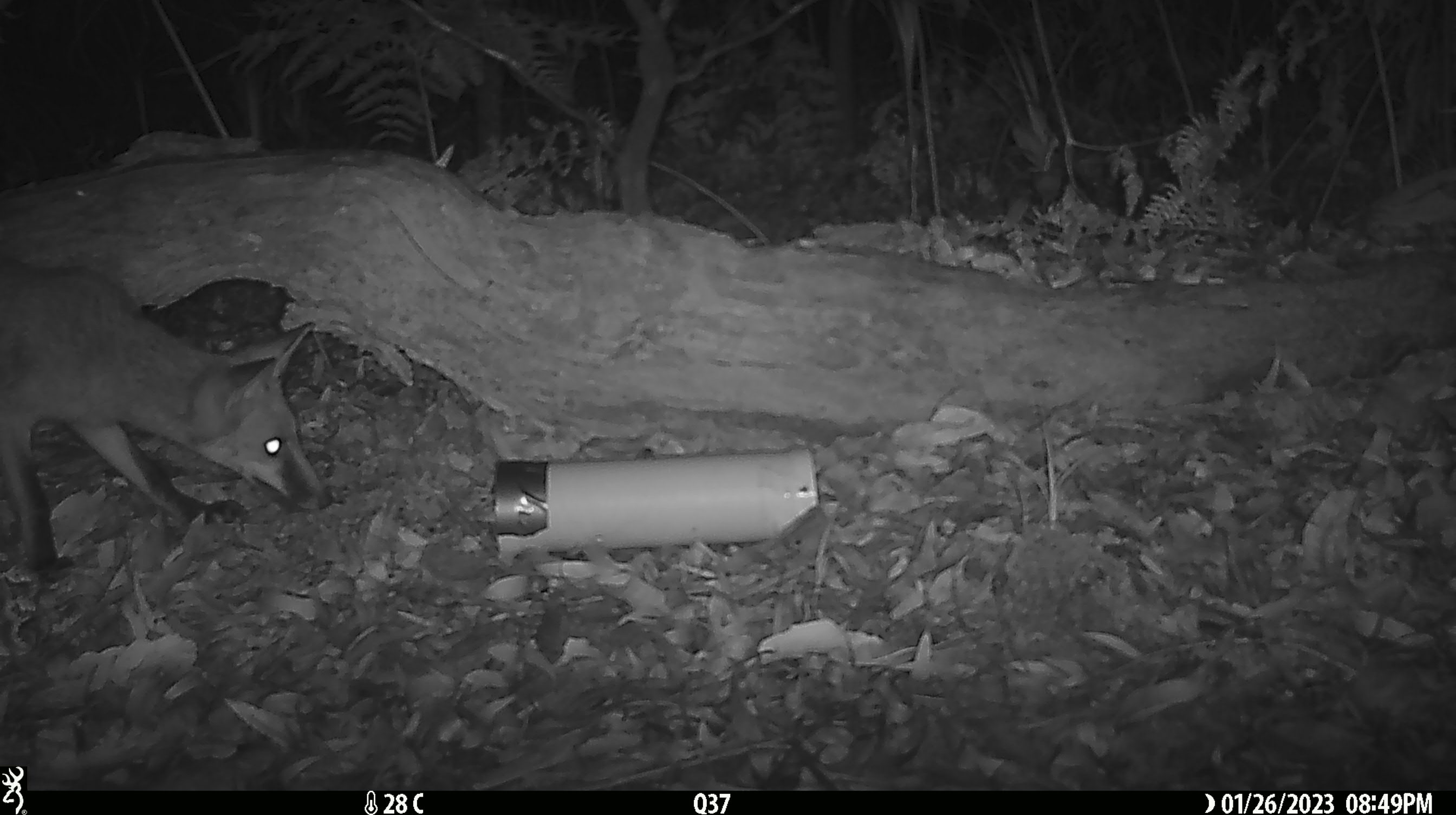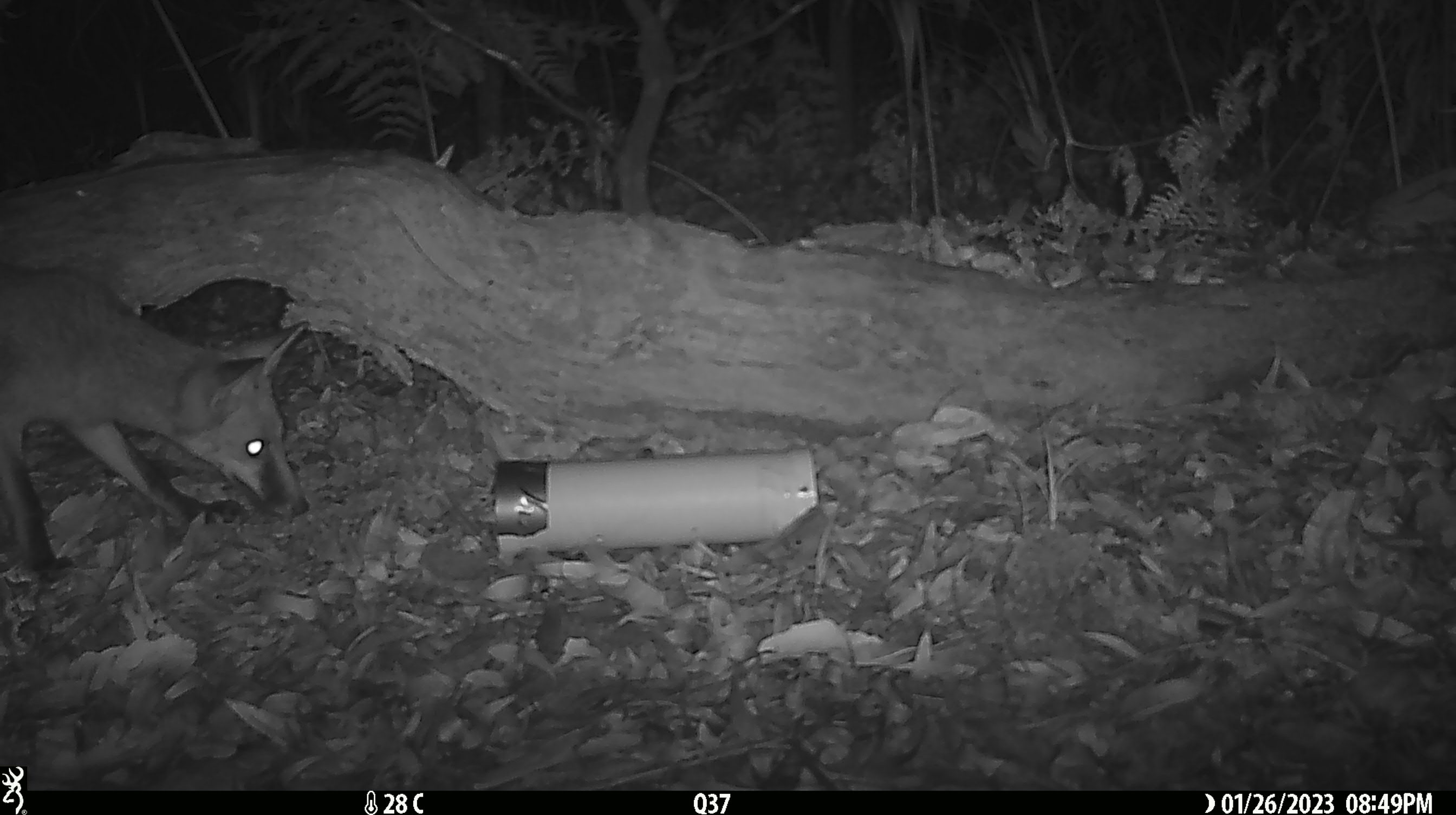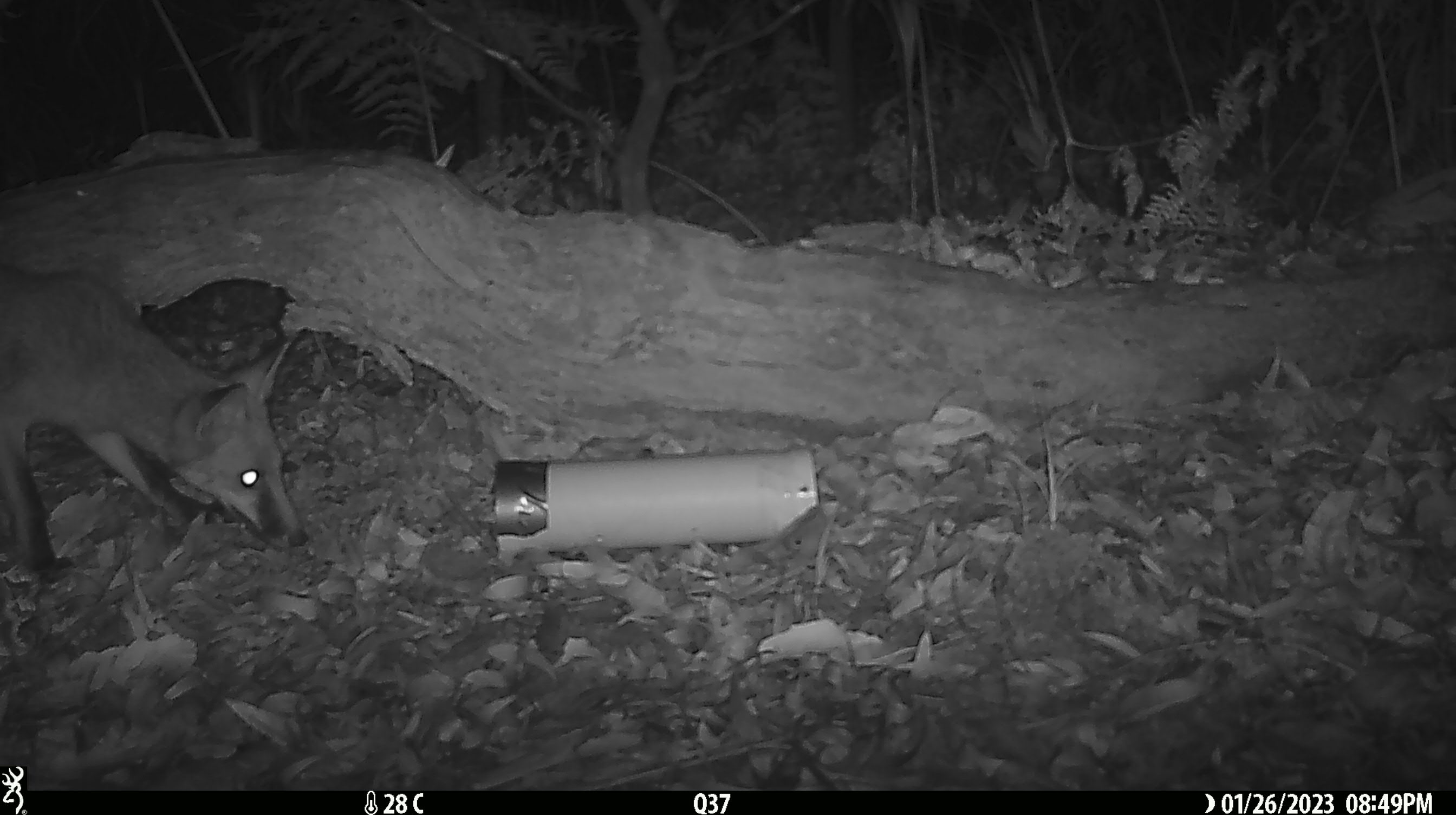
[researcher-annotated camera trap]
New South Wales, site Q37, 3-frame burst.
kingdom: Animalia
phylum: Chordata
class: Mammalia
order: Carnivora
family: Canidae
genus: Vulpes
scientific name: Vulpes vulpes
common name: red fox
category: fox